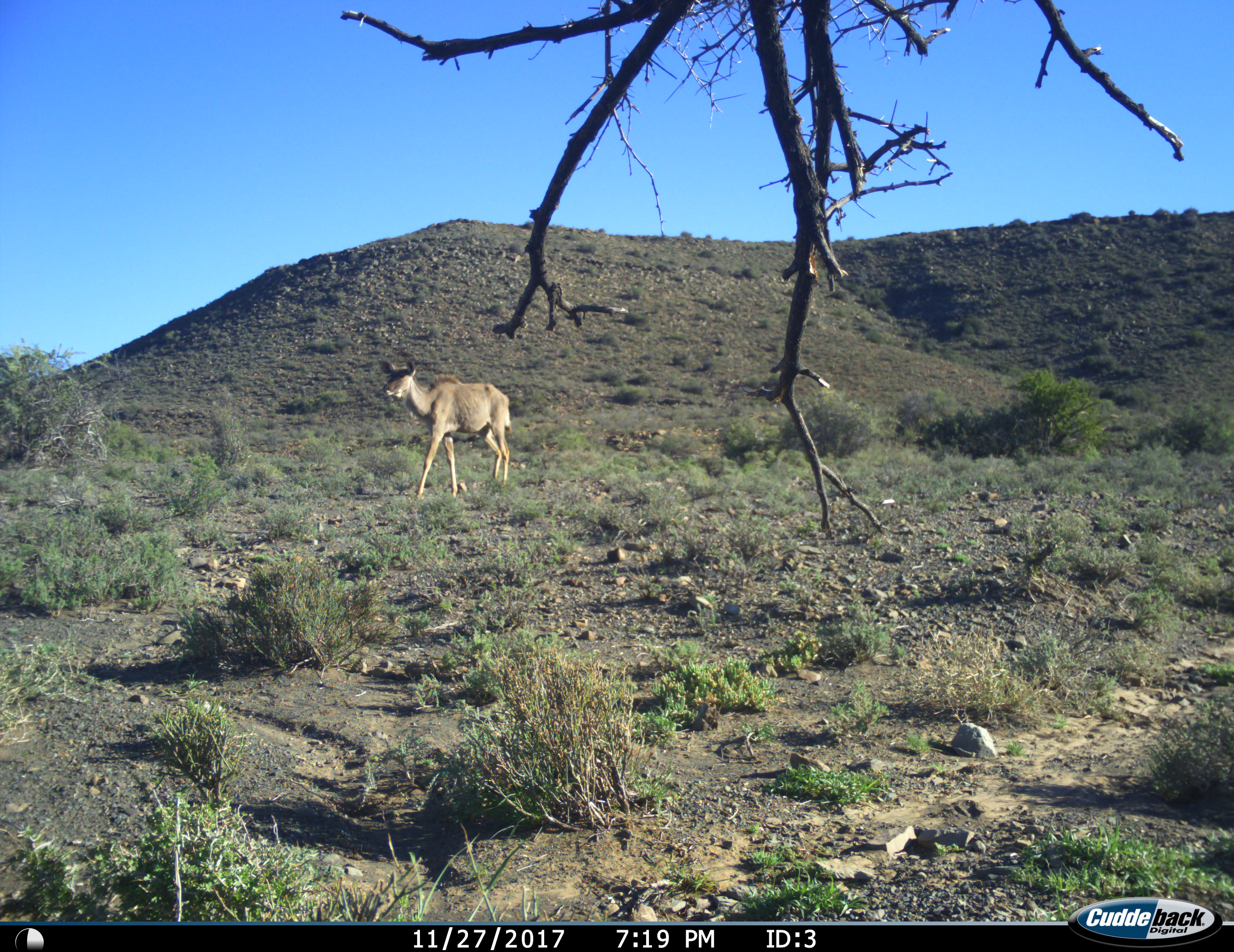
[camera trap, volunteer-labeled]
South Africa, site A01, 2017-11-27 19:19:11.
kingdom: Animalia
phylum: Chordata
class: Mammalia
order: Artiodactyla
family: Bovidae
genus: Tragelaphus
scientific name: Tragelaphus strepsiceros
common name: greater kudu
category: kudu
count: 1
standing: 20%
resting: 0%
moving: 80%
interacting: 0%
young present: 0%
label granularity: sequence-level